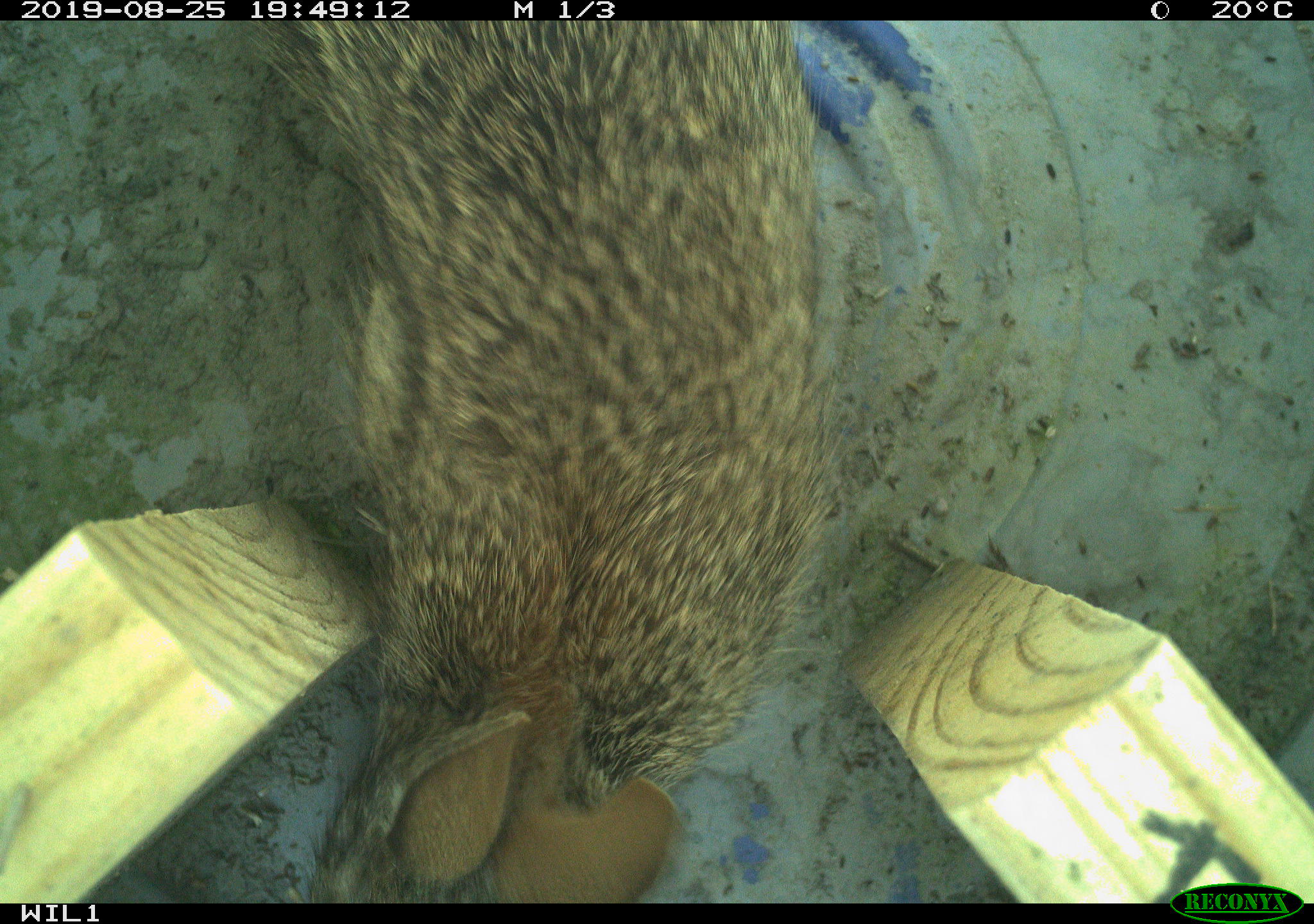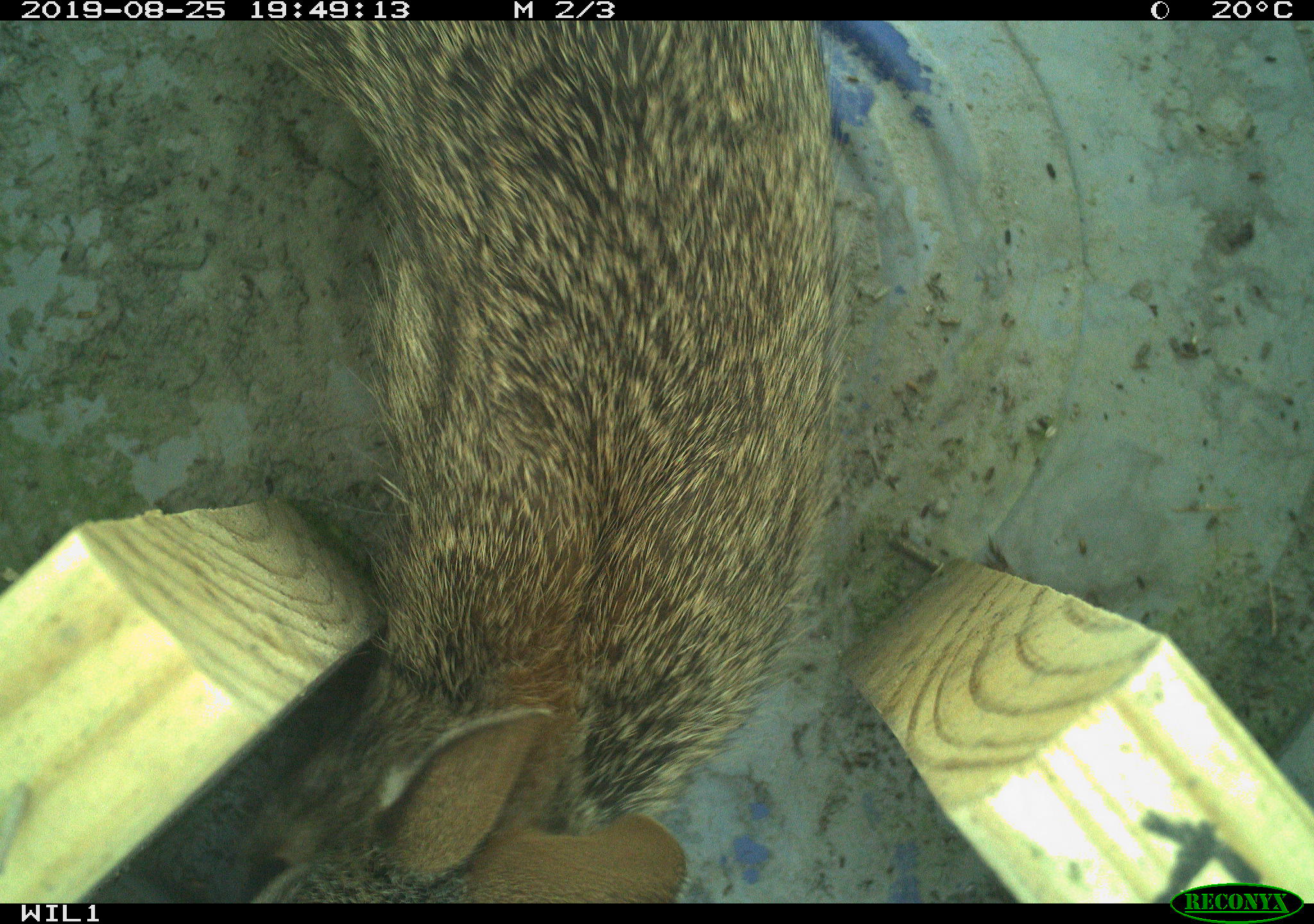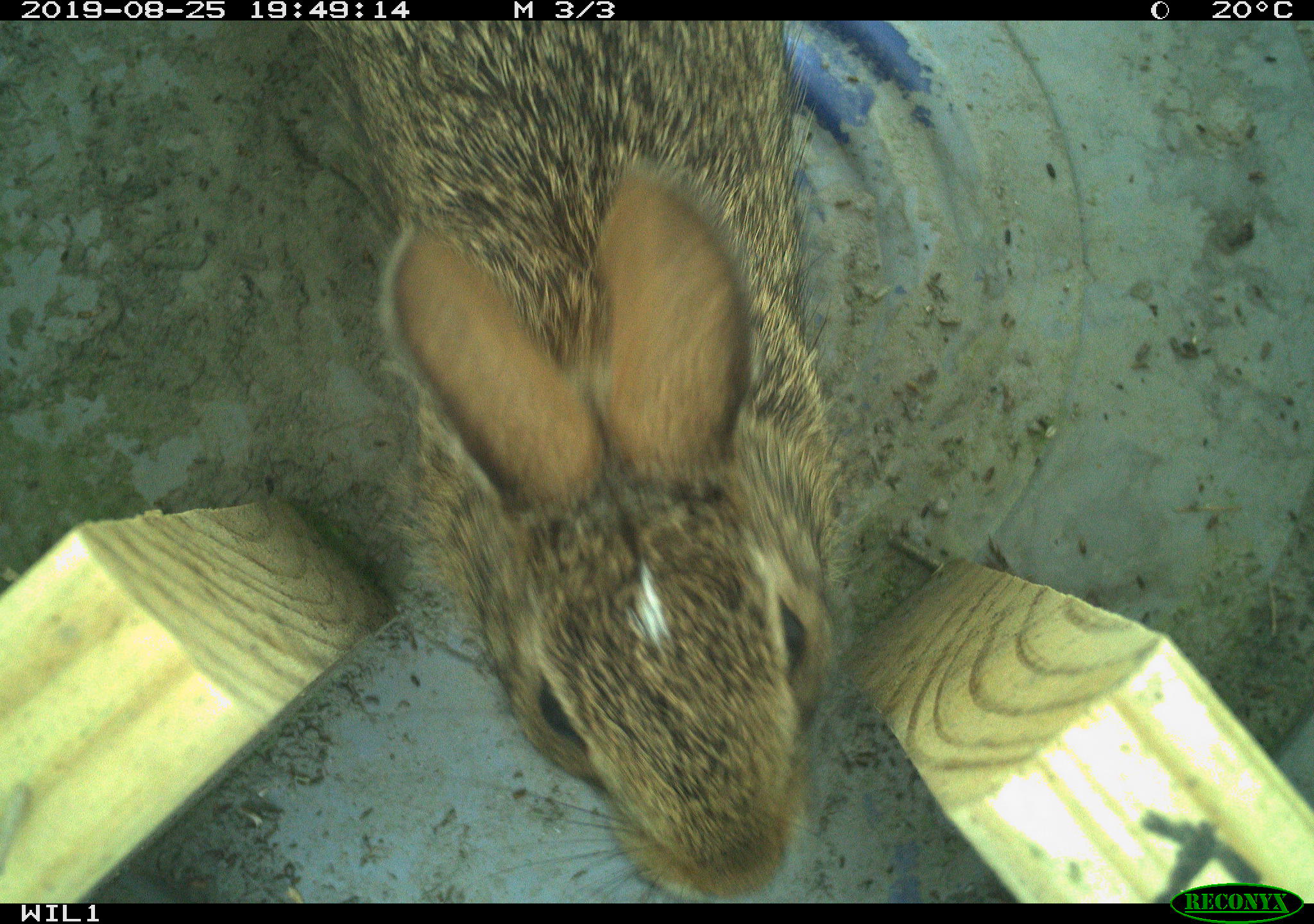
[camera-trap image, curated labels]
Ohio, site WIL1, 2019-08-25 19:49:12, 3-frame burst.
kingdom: Animalia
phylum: Chordata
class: Mammalia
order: Lagomorpha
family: Leporidae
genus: Sylvilagus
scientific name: Sylvilagus floridanus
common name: eastern cottontail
Eastern cottontail (Sylvilagus floridanus).